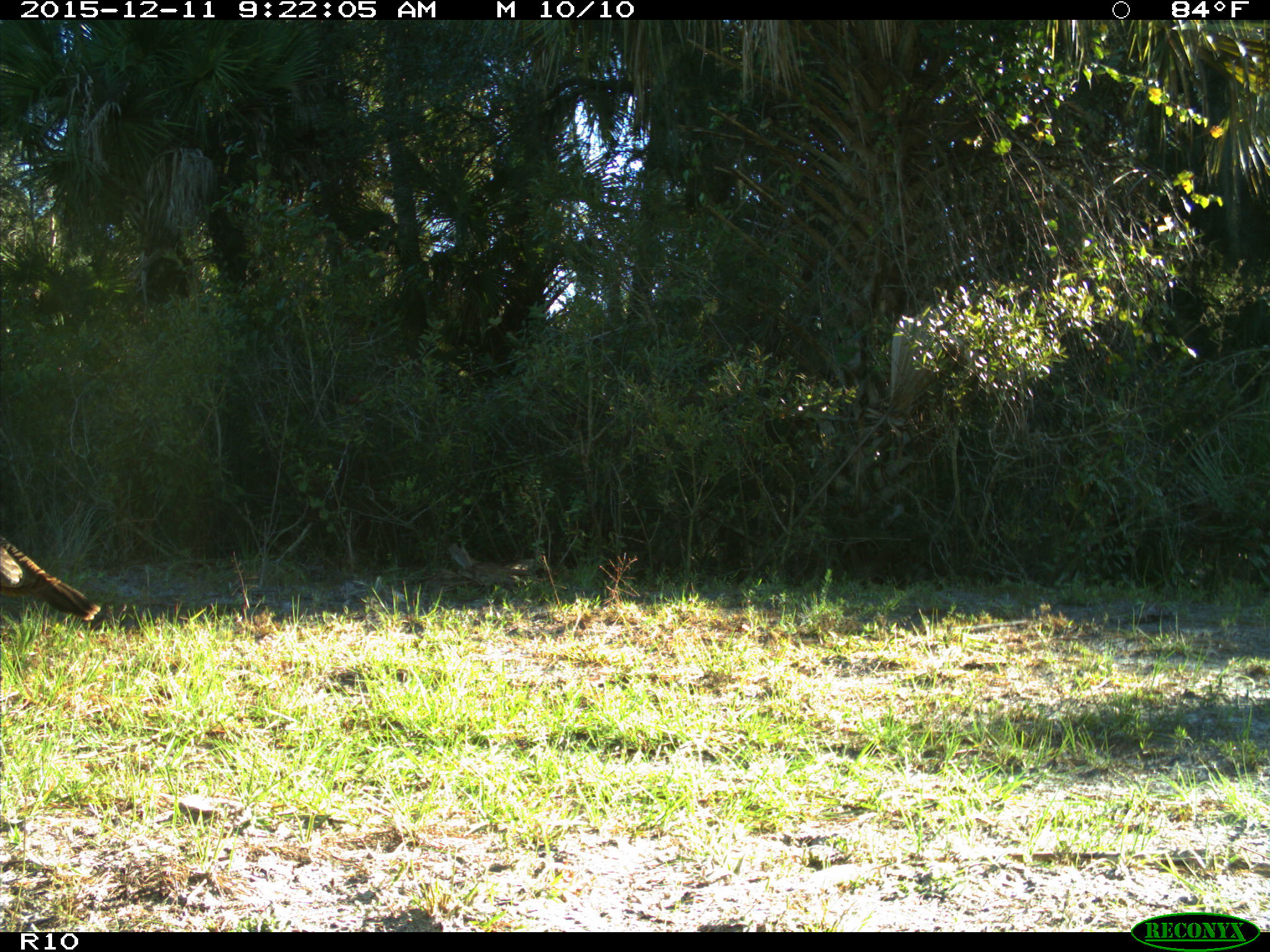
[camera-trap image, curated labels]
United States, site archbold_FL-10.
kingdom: Animalia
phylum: Chordata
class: Aves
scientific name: Aves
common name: birds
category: unidentified bird